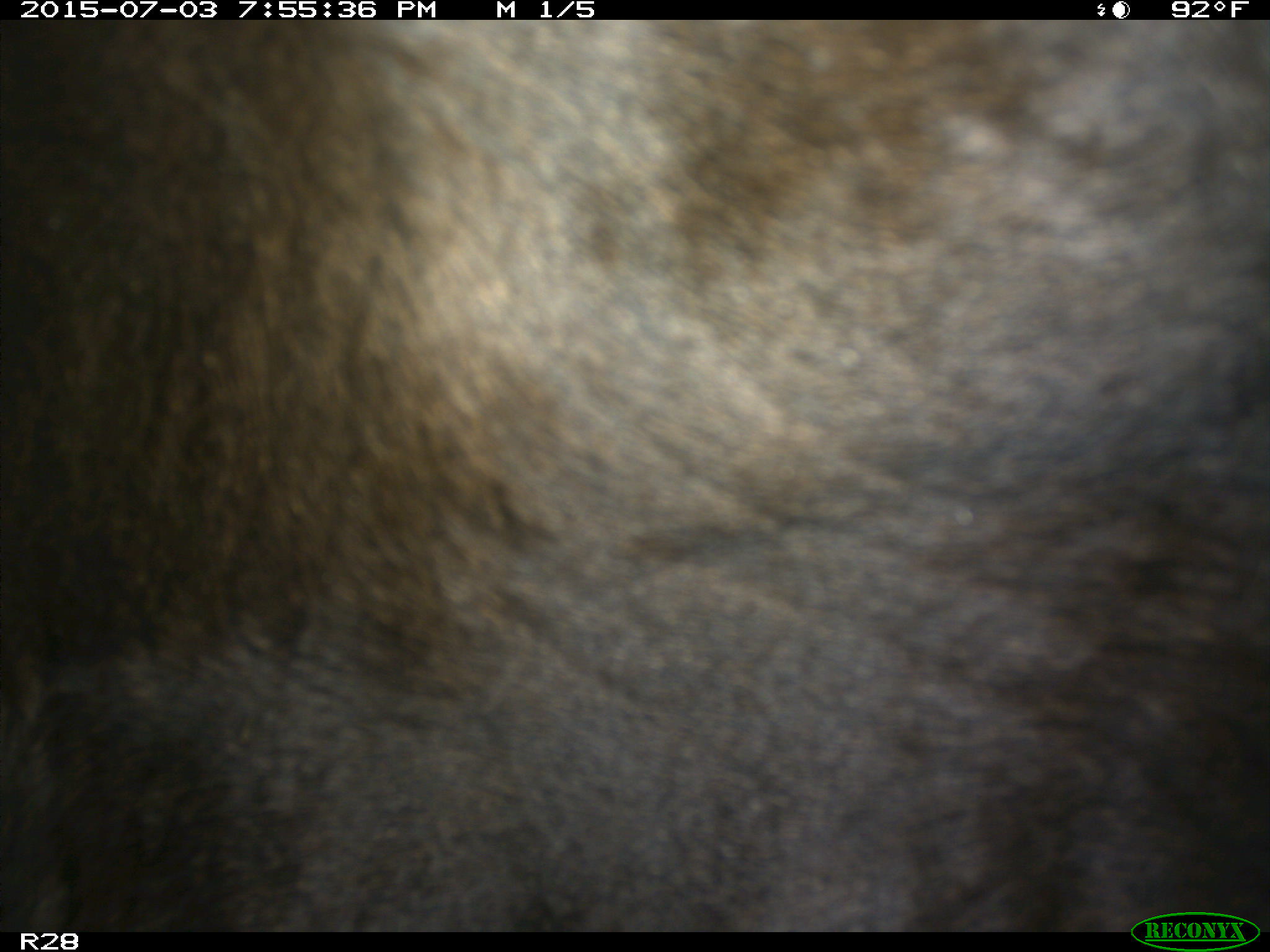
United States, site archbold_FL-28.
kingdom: Animalia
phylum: Chordata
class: Mammalia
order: Artiodactyla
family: Bovidae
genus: Bos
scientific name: Bos taurus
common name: domestic cow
Bos taurus (domestic cow).